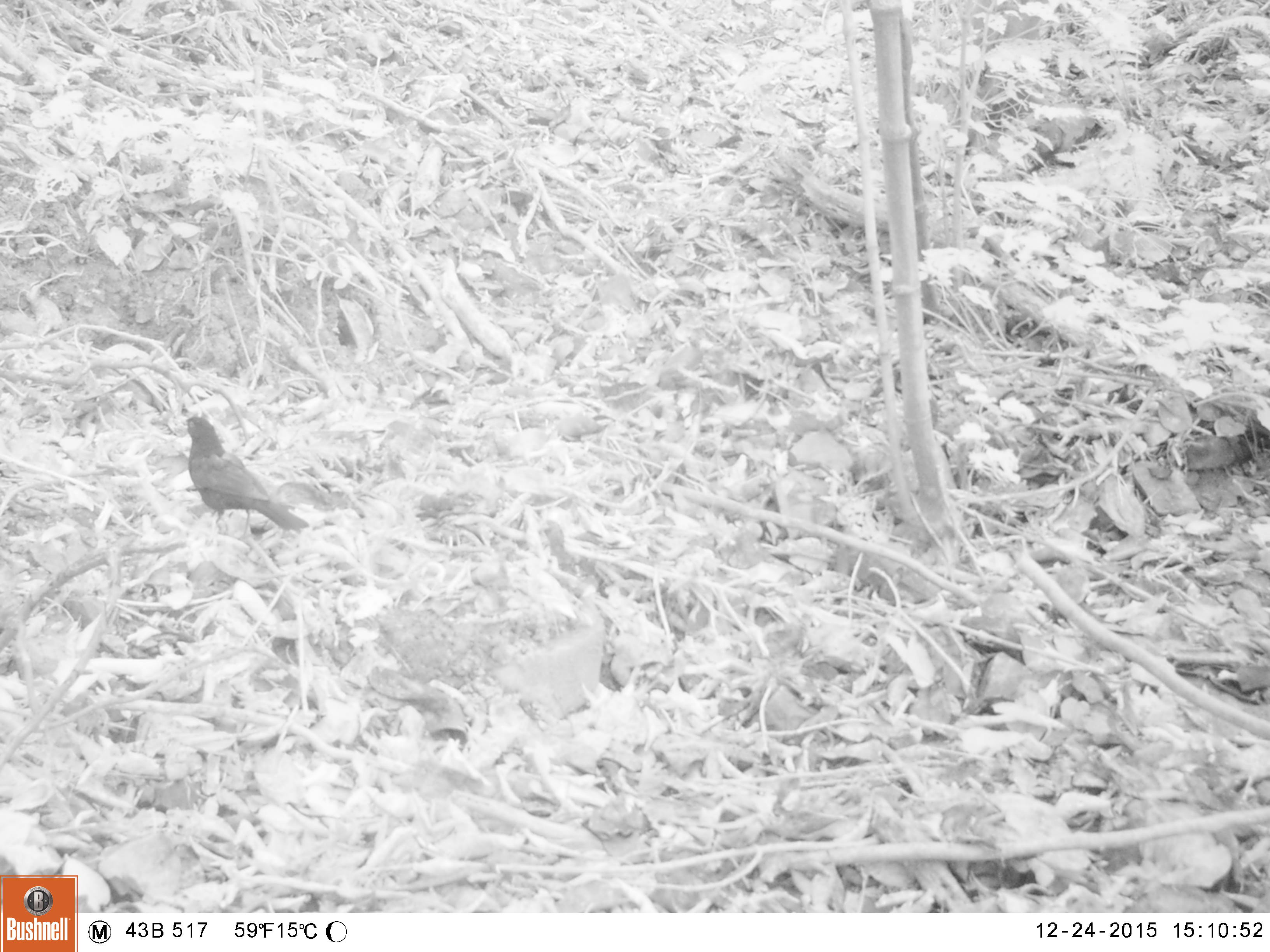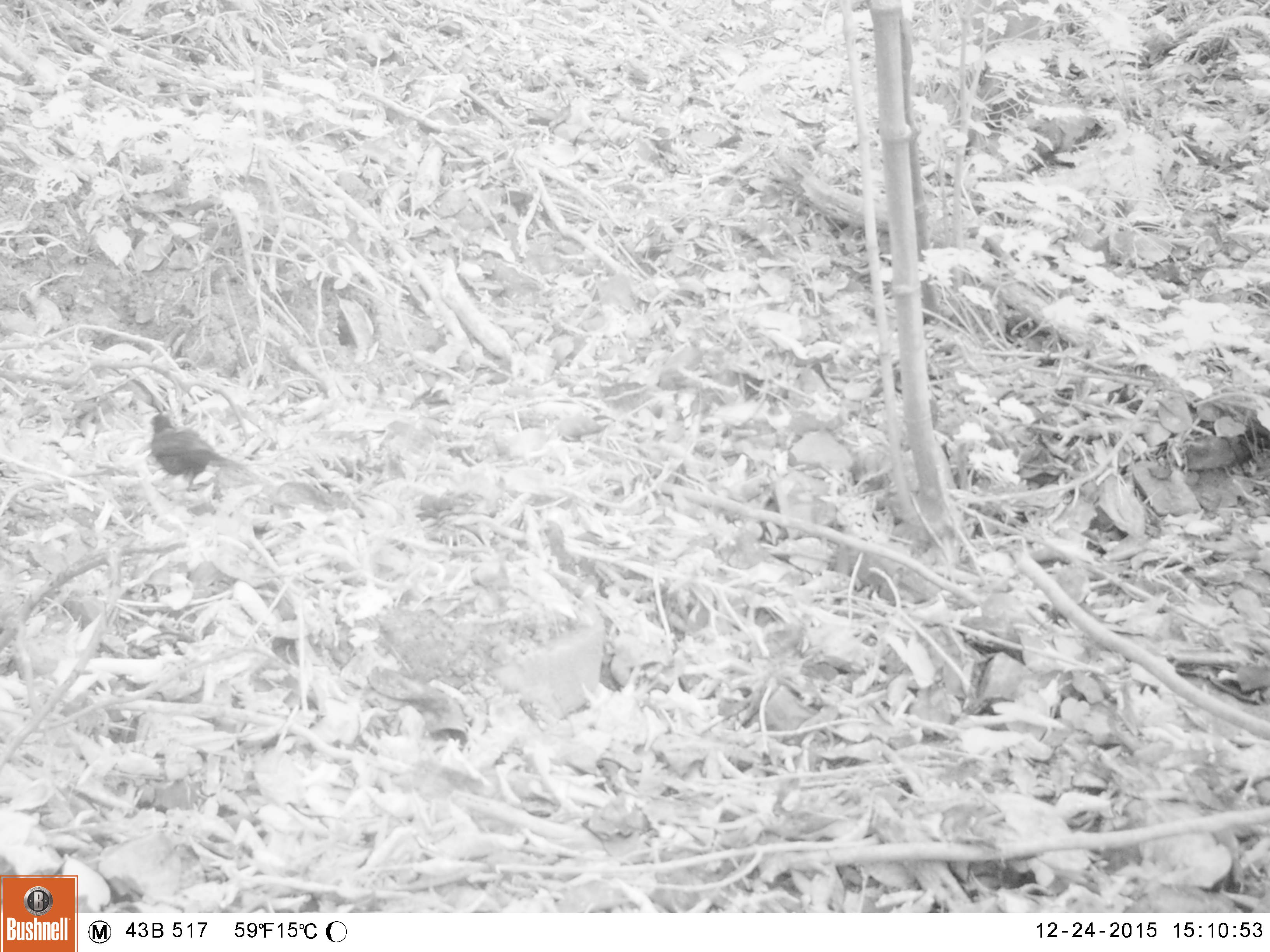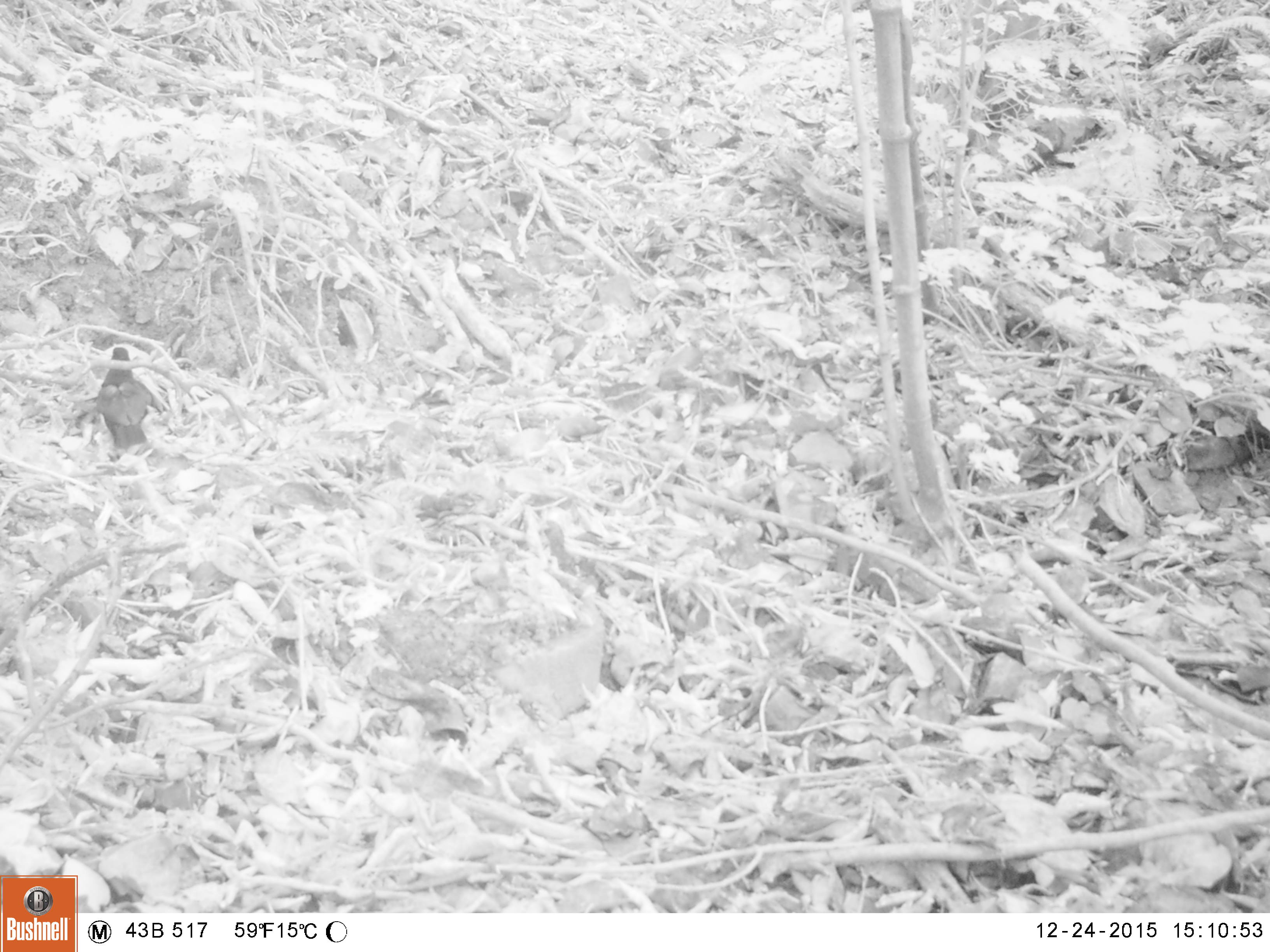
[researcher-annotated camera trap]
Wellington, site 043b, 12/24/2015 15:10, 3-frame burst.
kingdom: Animalia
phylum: Chordata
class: Aves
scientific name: Aves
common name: bird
Bird (Aves).